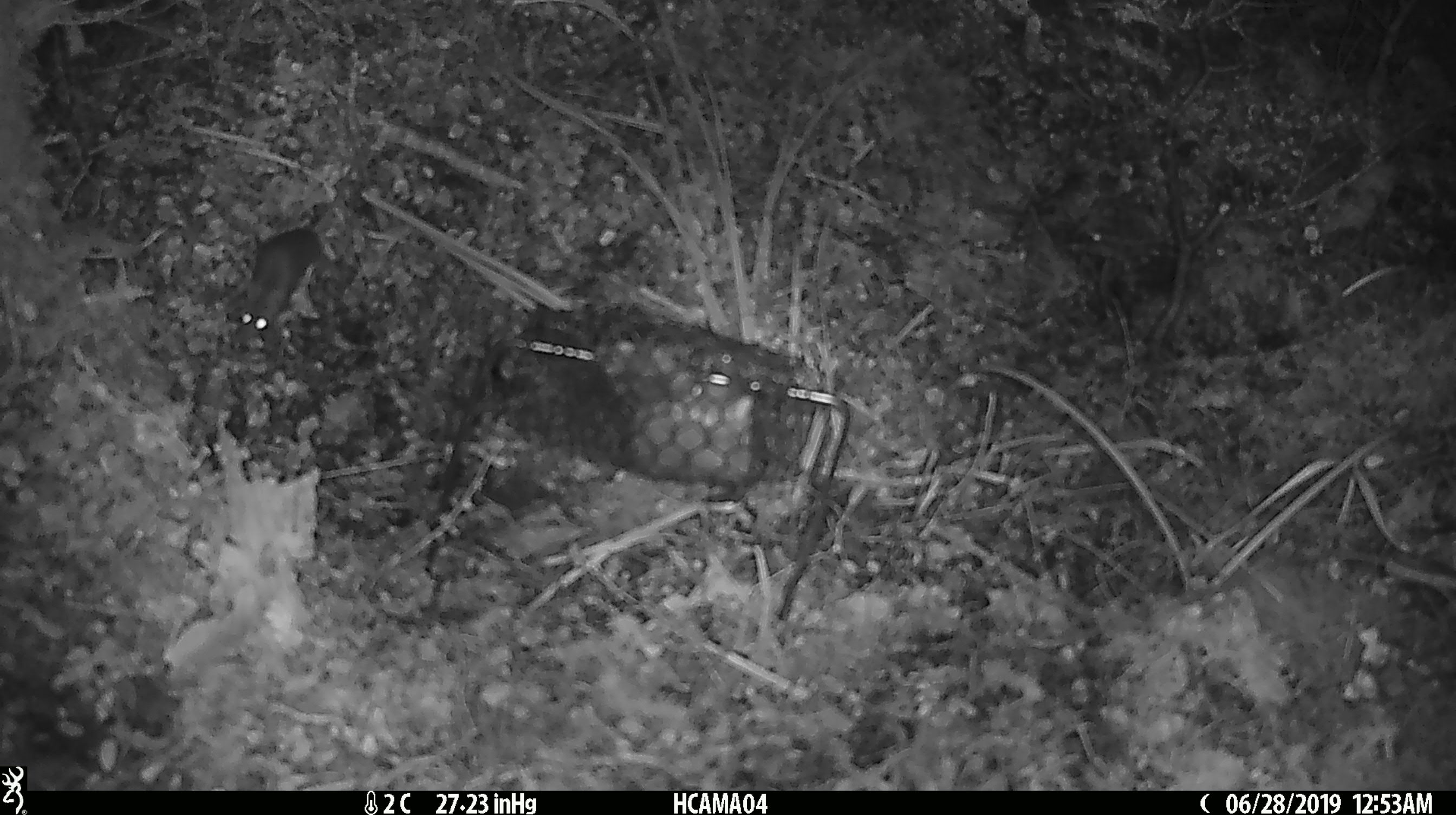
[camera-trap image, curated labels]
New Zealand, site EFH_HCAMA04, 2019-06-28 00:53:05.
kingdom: Animalia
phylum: Chordata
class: Mammalia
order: Rodentia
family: Muridae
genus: Mus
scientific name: Mus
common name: mouse